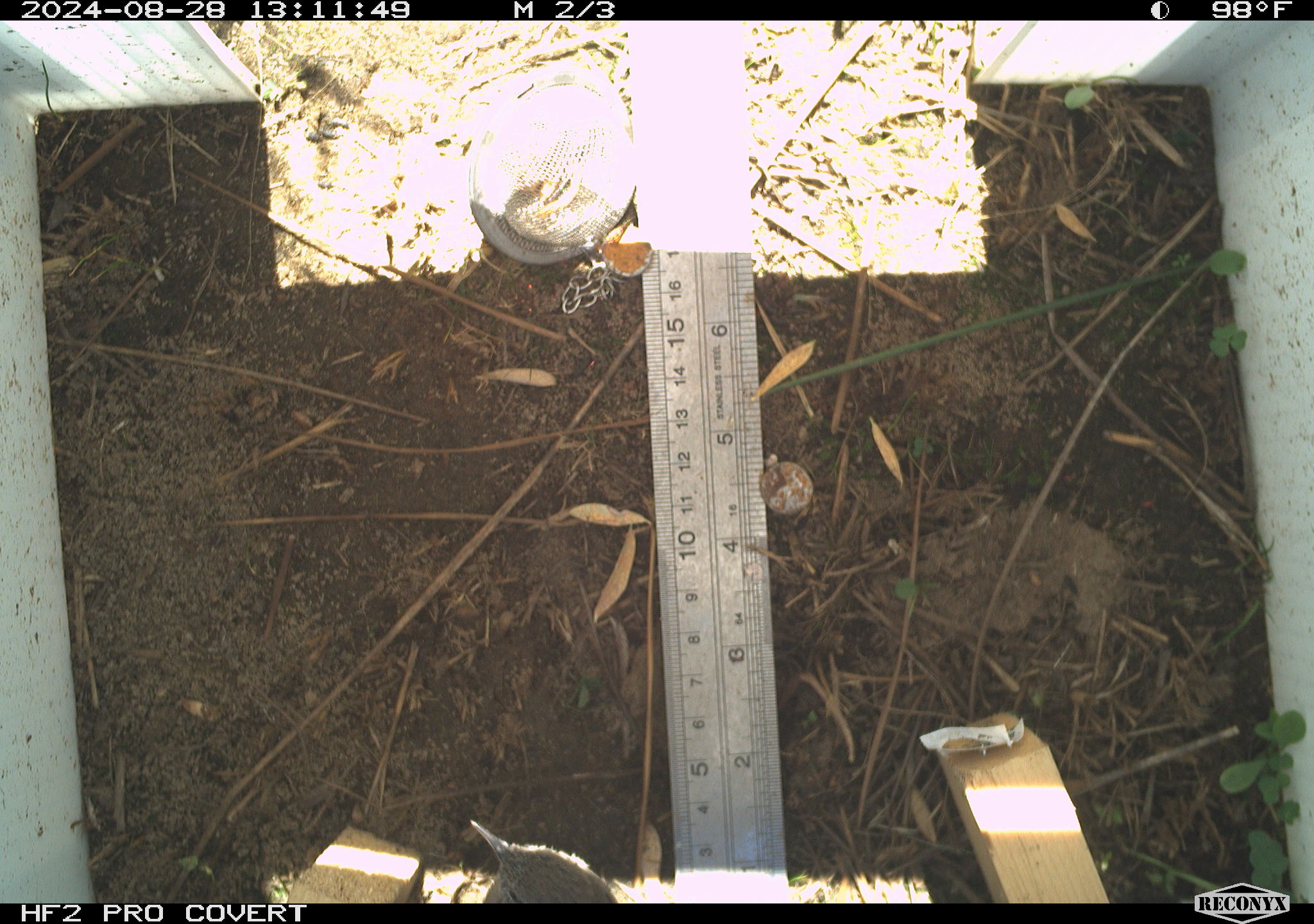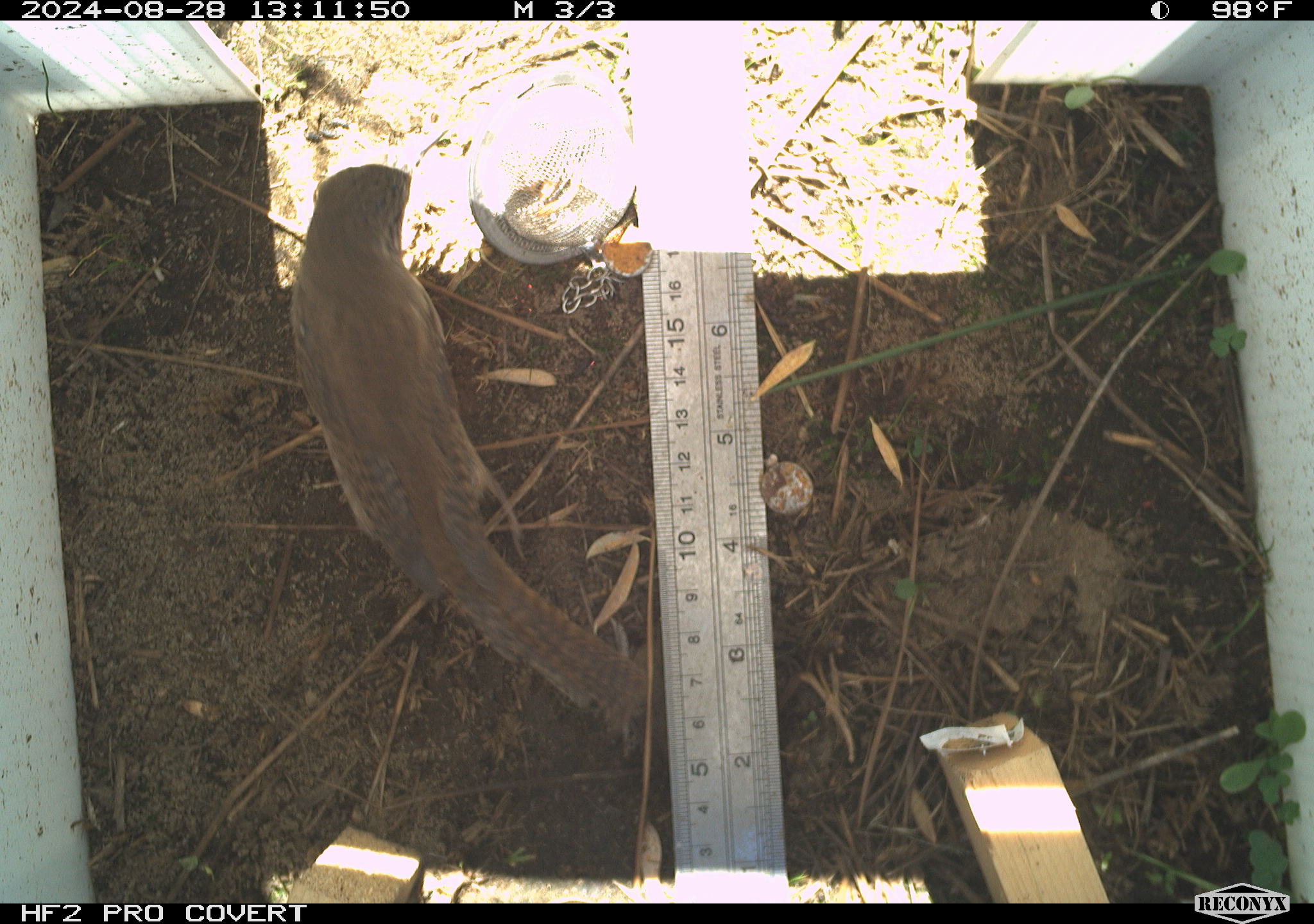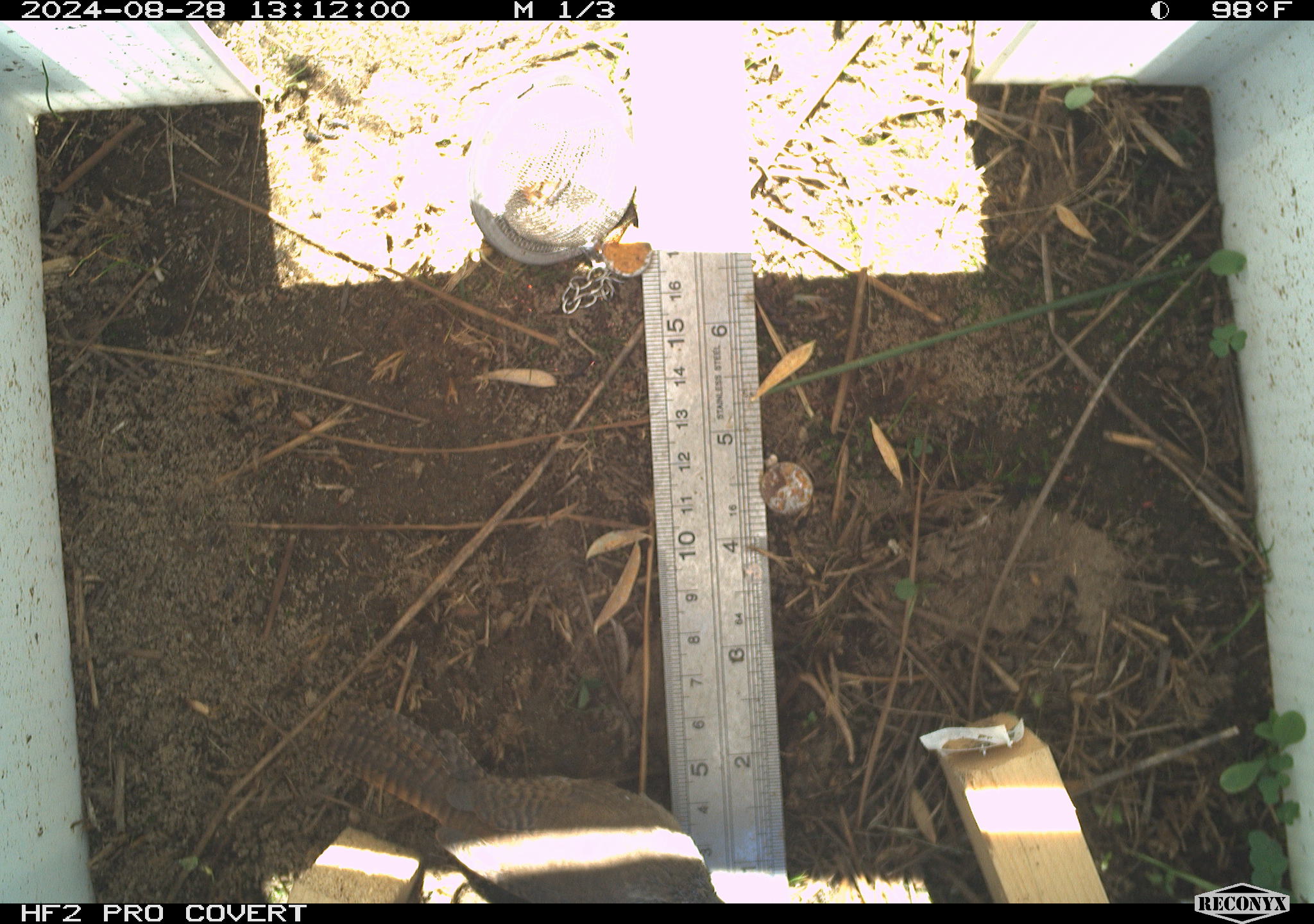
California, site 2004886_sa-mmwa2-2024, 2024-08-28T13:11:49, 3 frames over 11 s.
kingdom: Animalia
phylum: Chordata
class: Aves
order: Passeriformes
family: Troglodytidae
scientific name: Troglodytidae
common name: wren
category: troglodytidae family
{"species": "troglodytidae family (wren) (Troglodytidae)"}